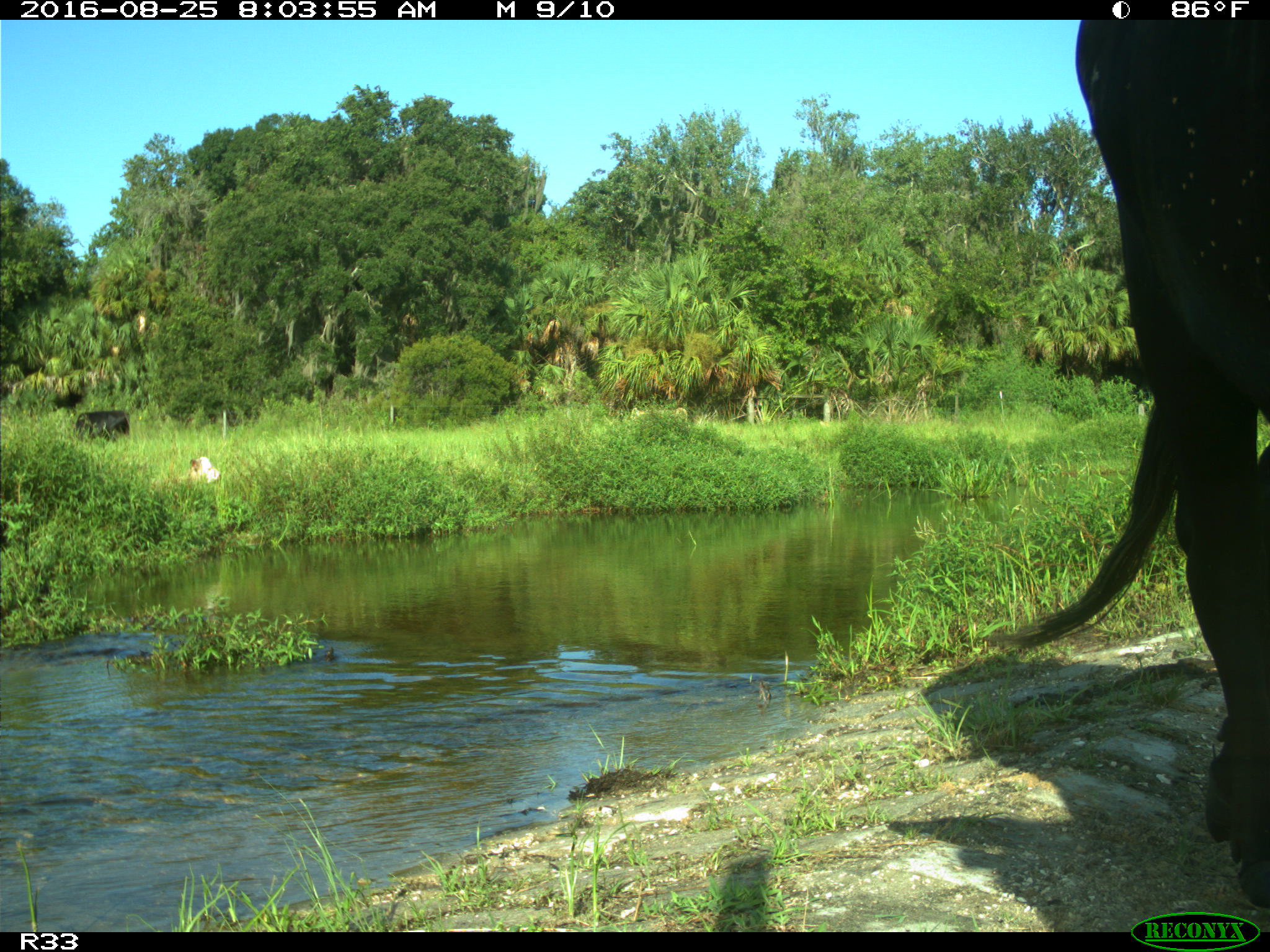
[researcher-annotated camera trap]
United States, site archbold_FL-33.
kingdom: Animalia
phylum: Chordata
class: Mammalia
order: Artiodactyla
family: Bovidae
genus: Bos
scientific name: Bos taurus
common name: domestic cow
Bos taurus (domestic cow).